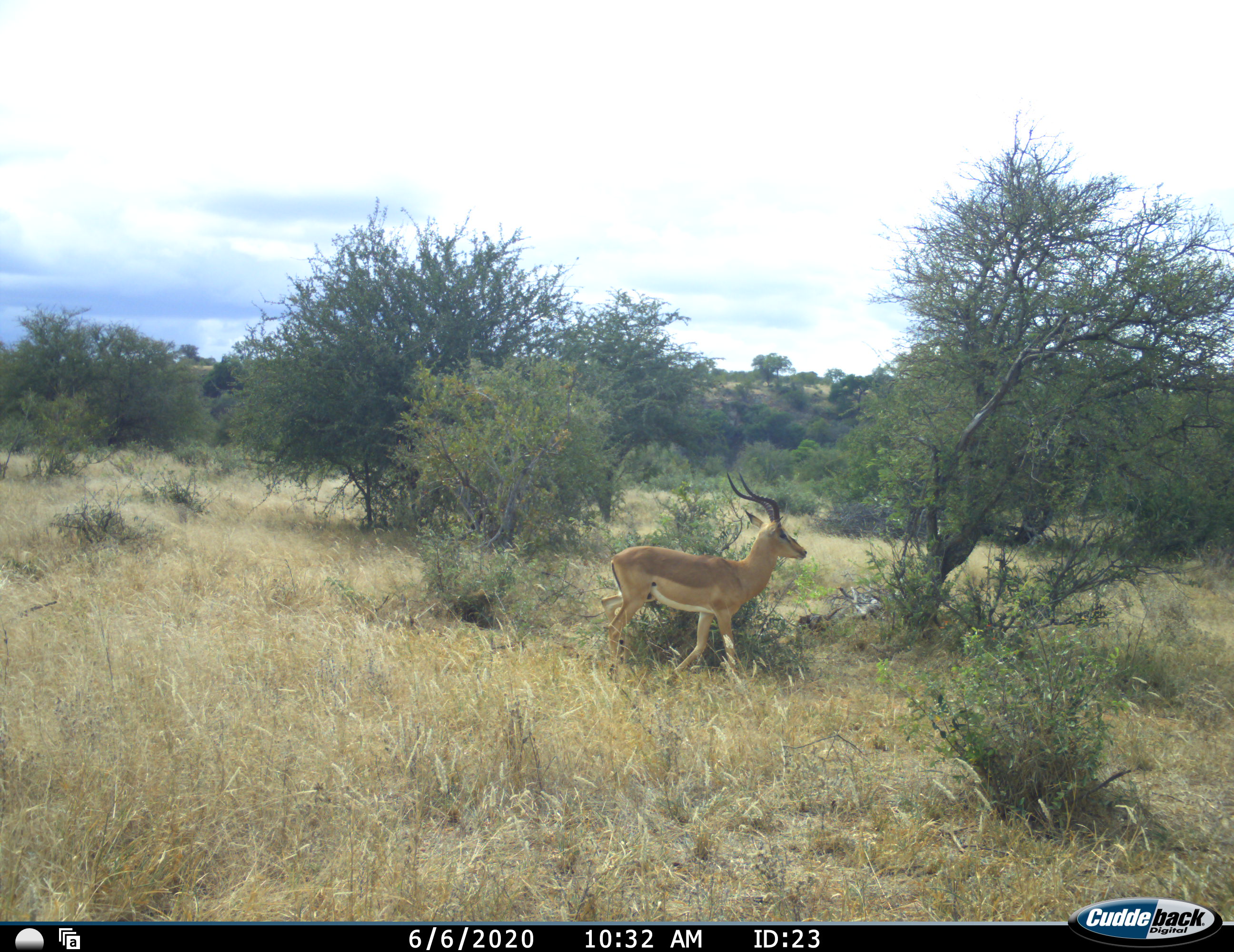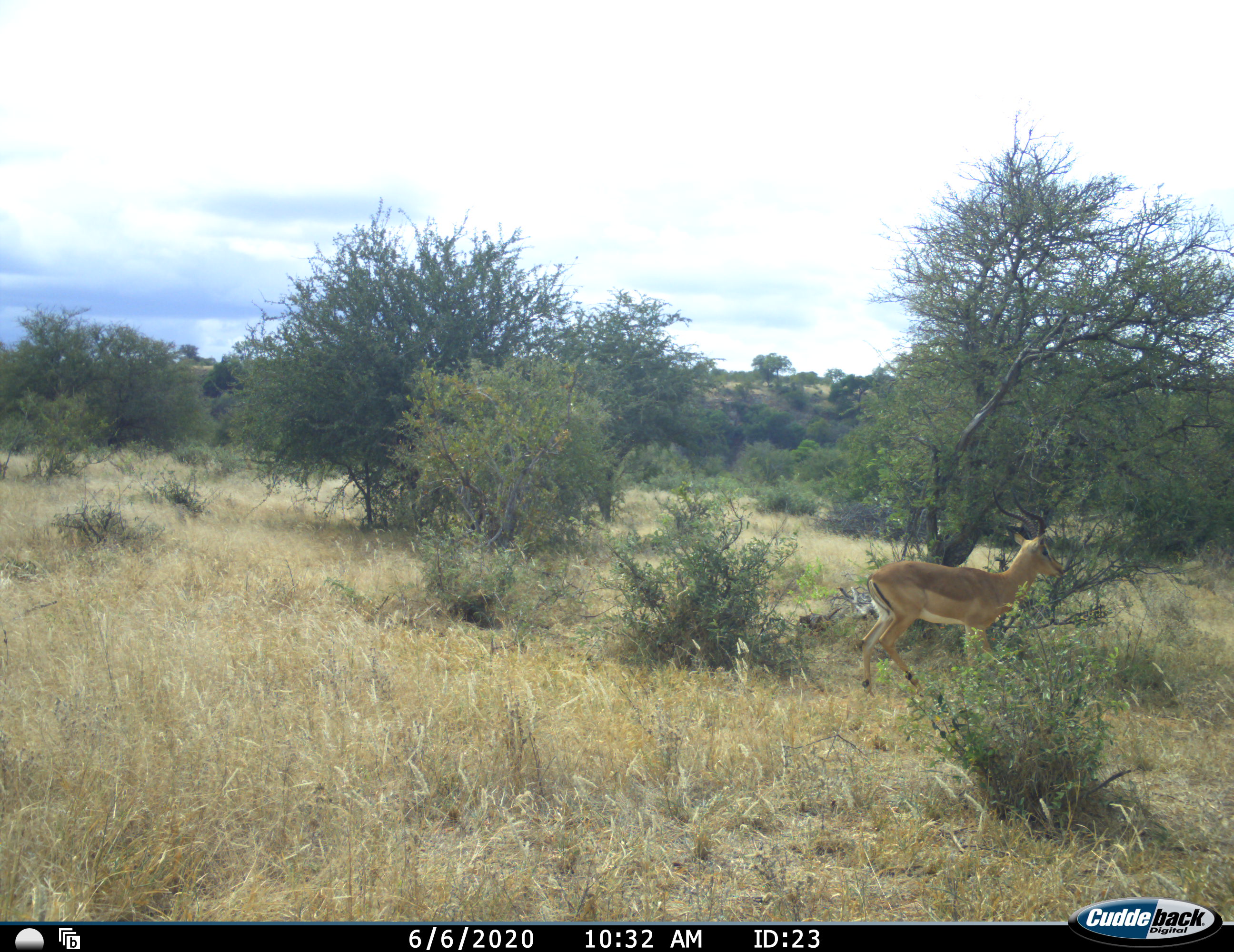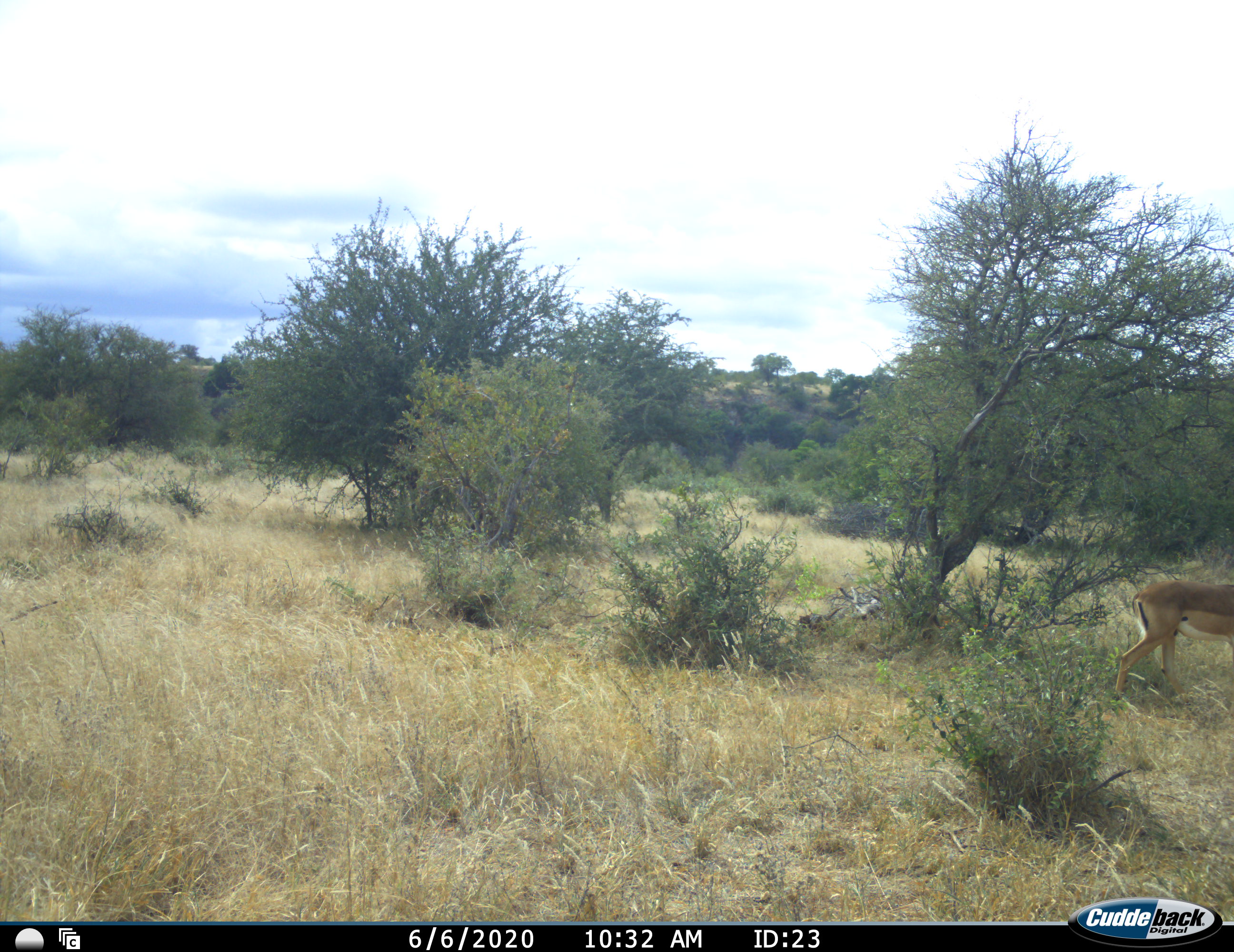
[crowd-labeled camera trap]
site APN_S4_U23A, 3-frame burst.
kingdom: Animalia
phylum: Chordata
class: Mammalia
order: Artiodactyla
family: Bovidae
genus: Aepyceros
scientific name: Aepyceros melampus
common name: impala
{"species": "impala (Aepyceros melampus)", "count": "1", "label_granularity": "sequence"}